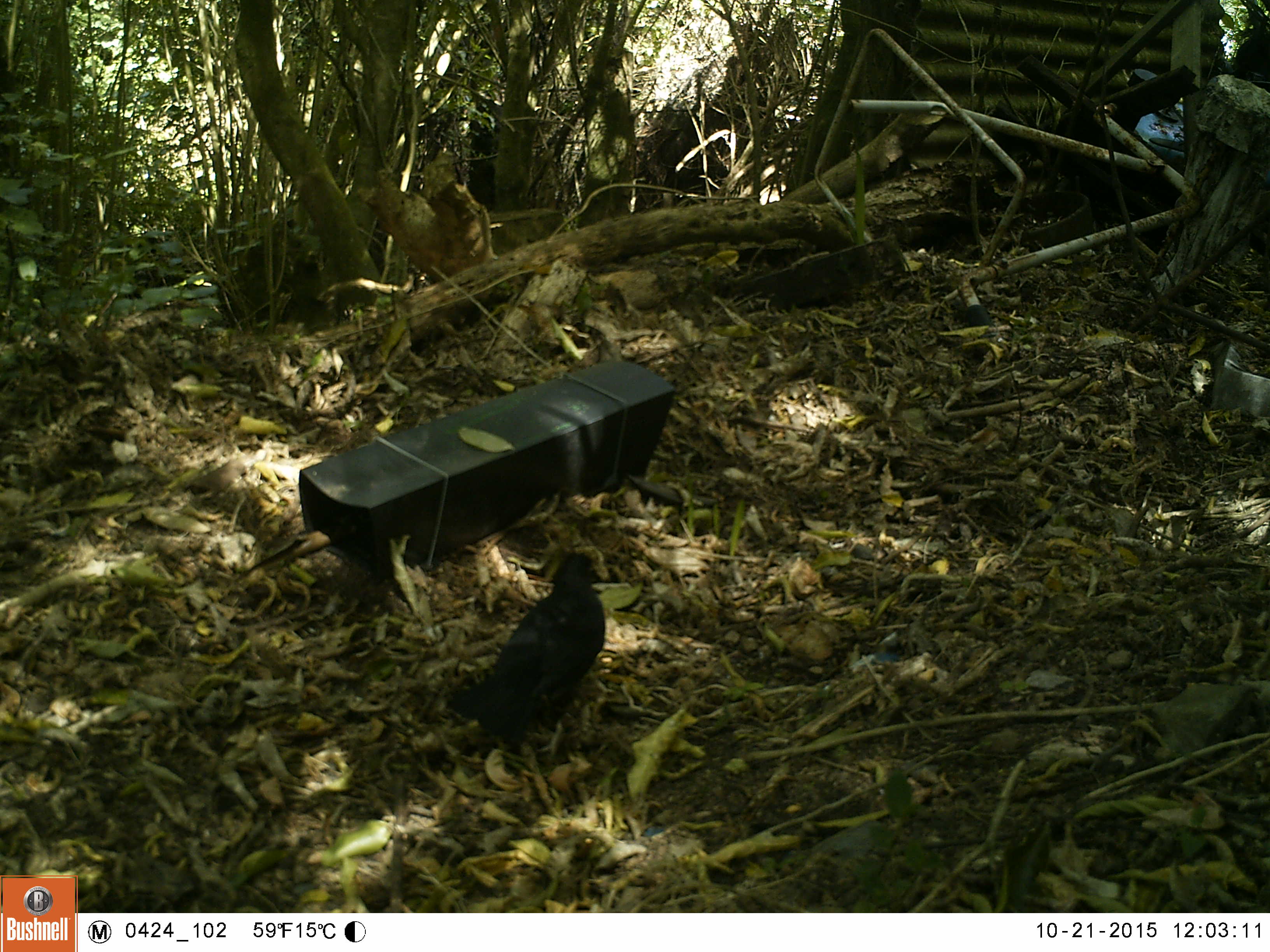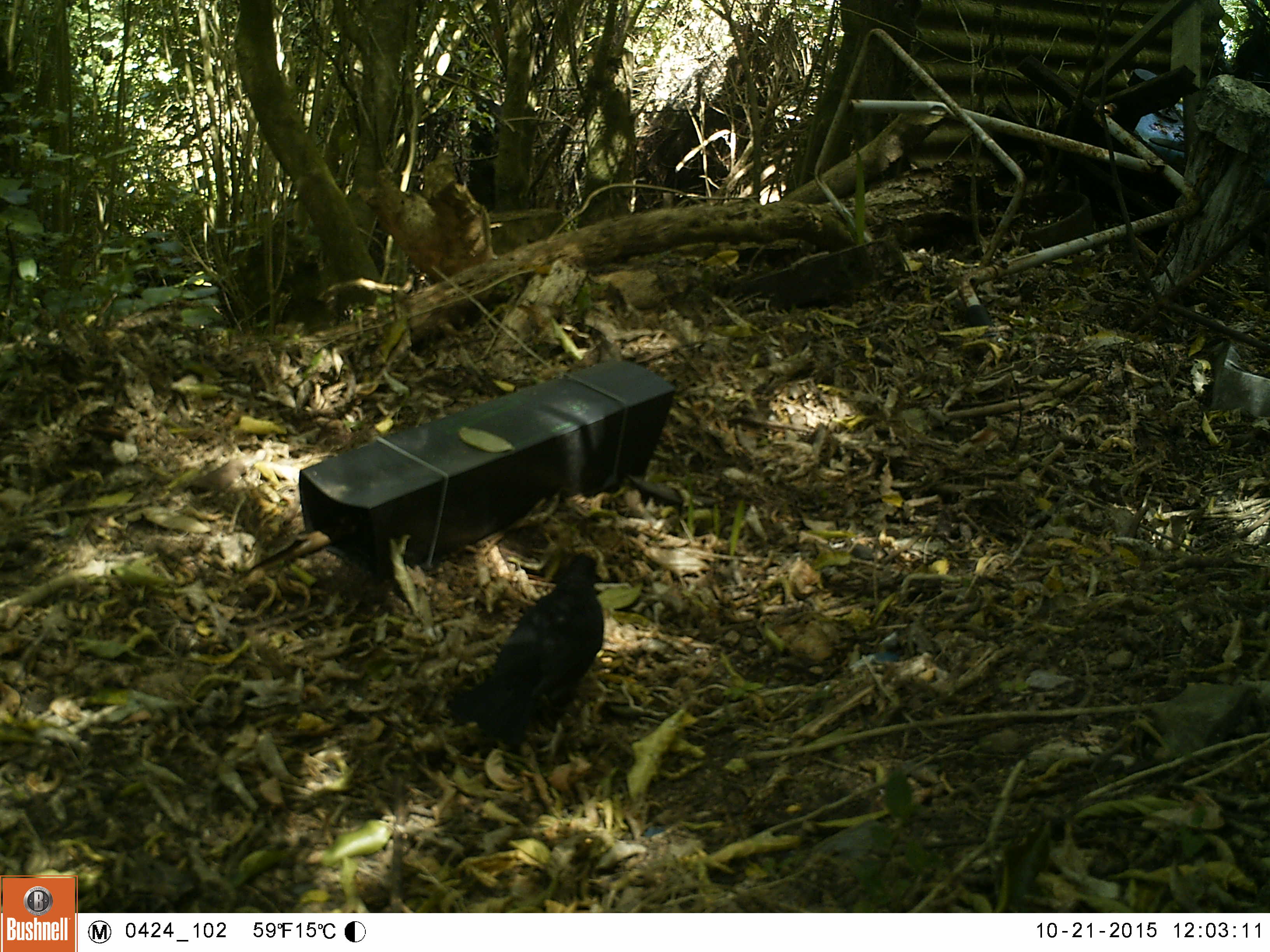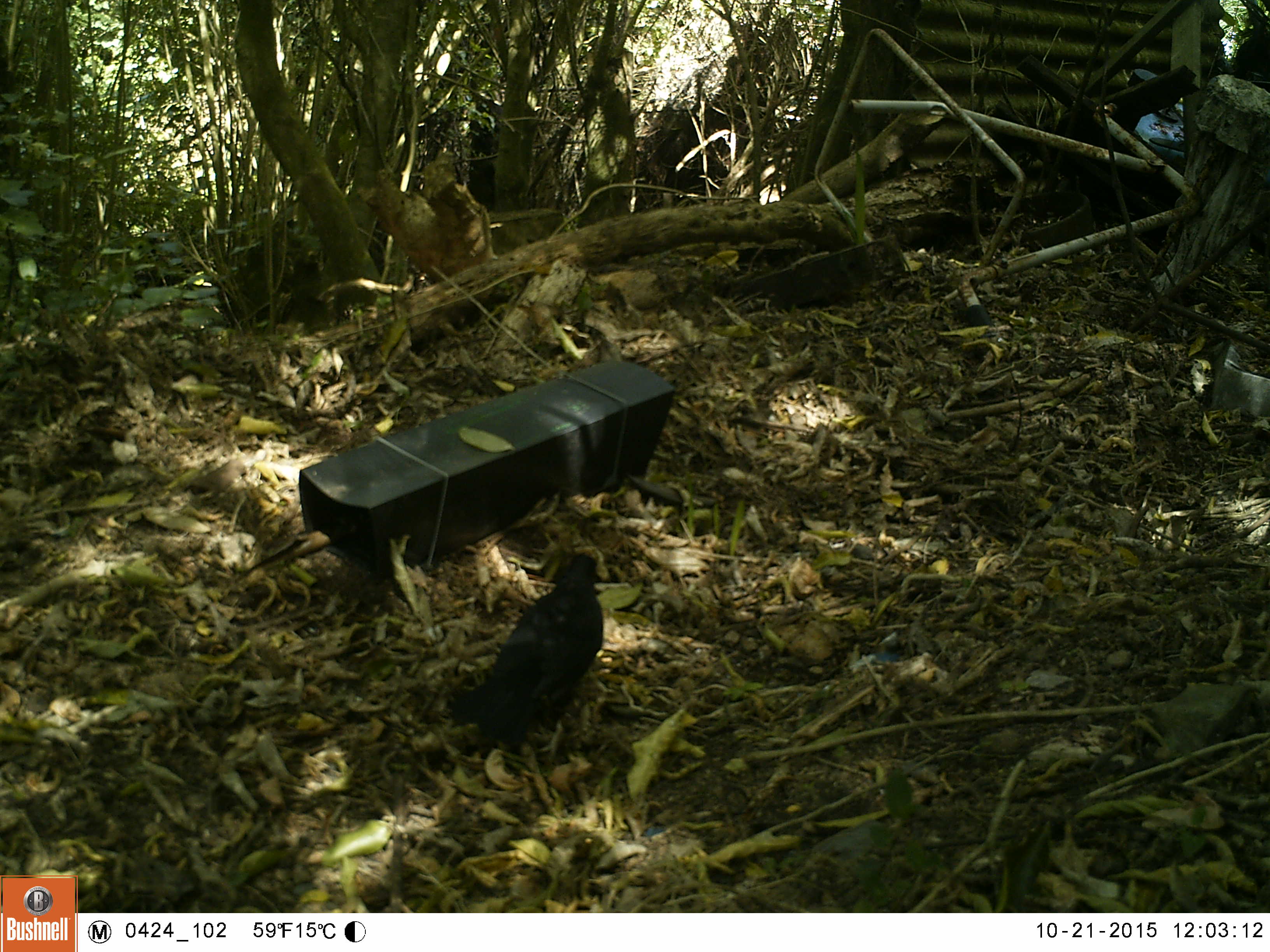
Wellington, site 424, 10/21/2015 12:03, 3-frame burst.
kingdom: Animalia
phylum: Chordata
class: Aves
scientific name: Aves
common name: bird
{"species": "bird (Aves)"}